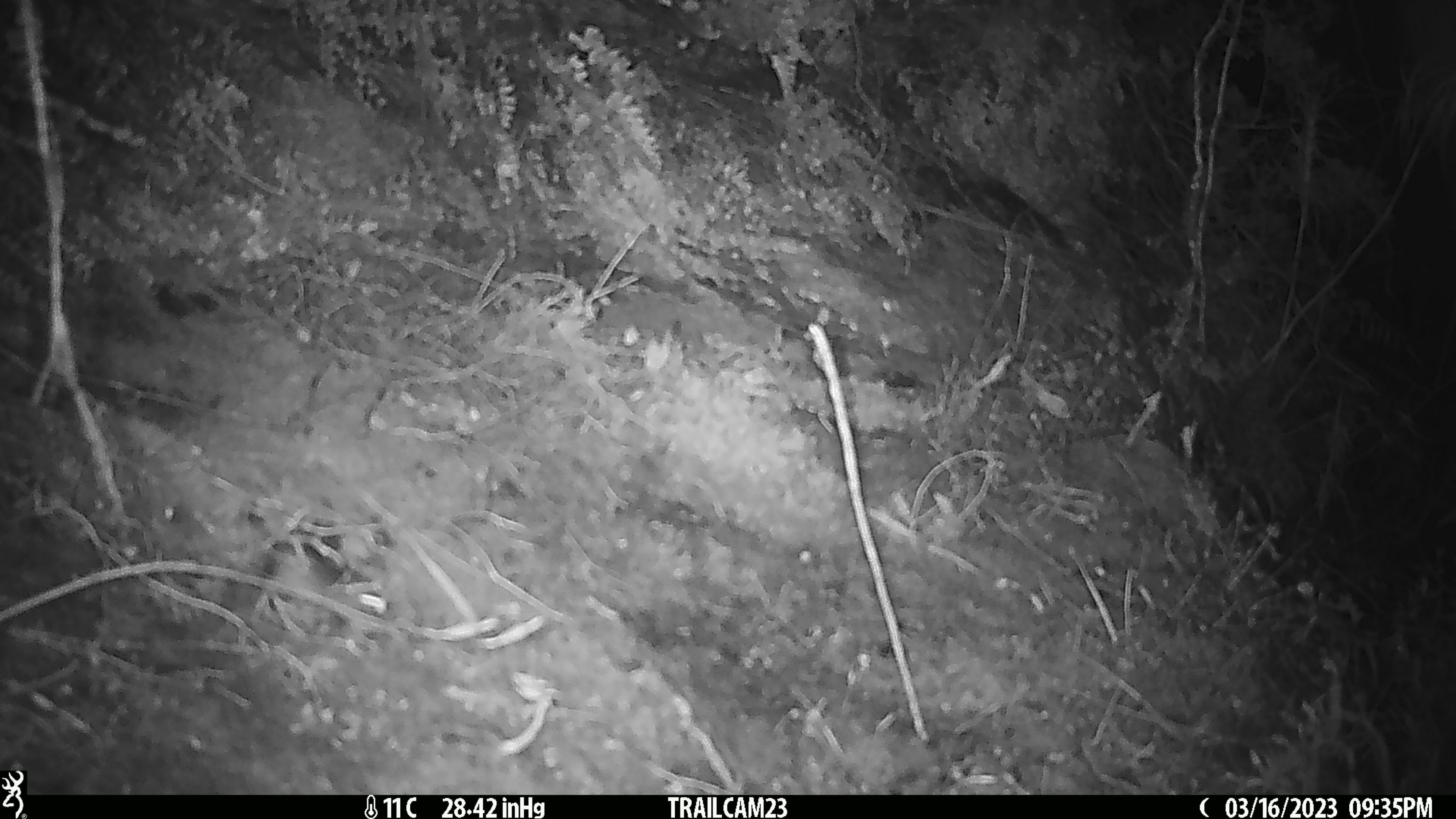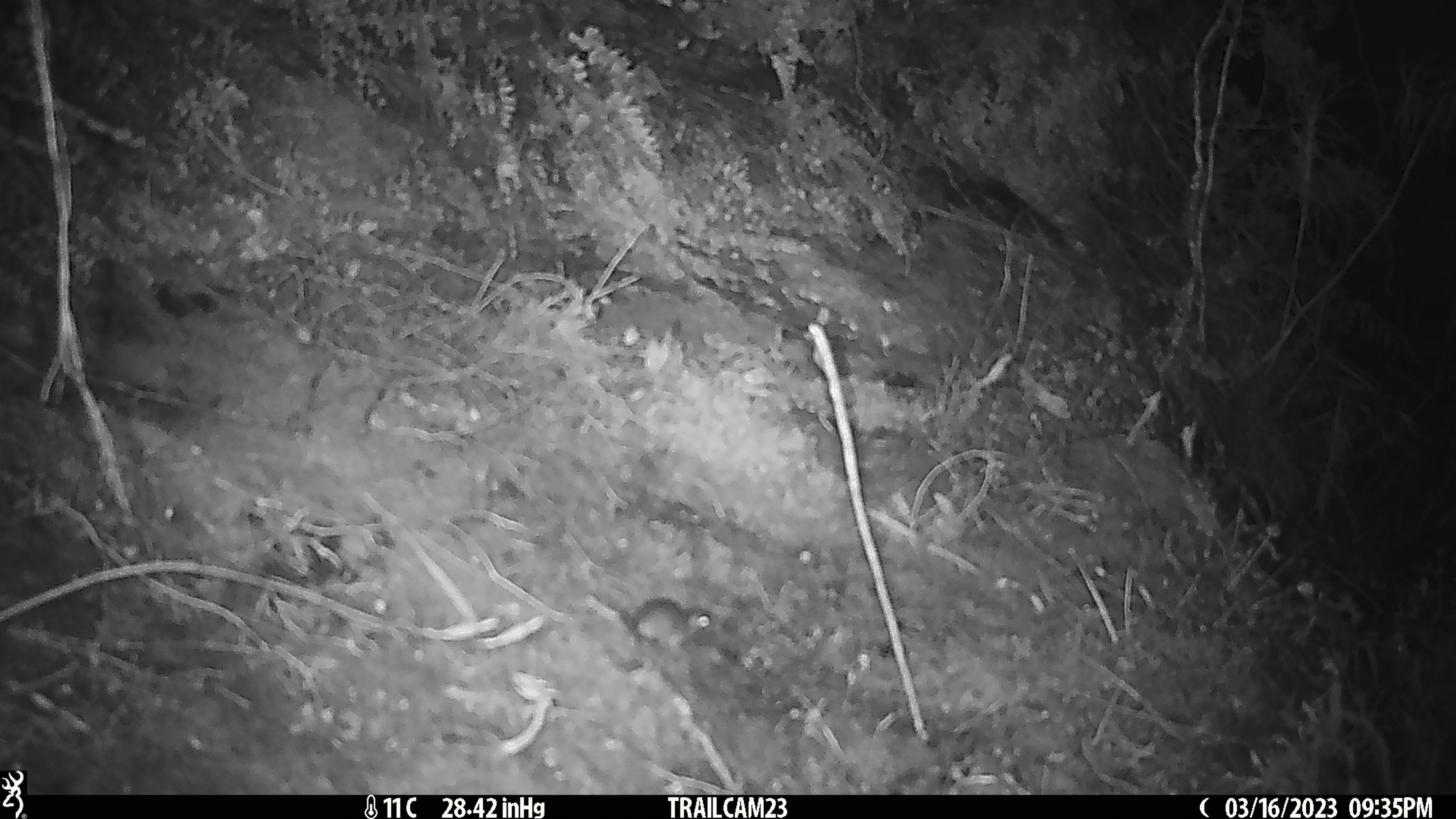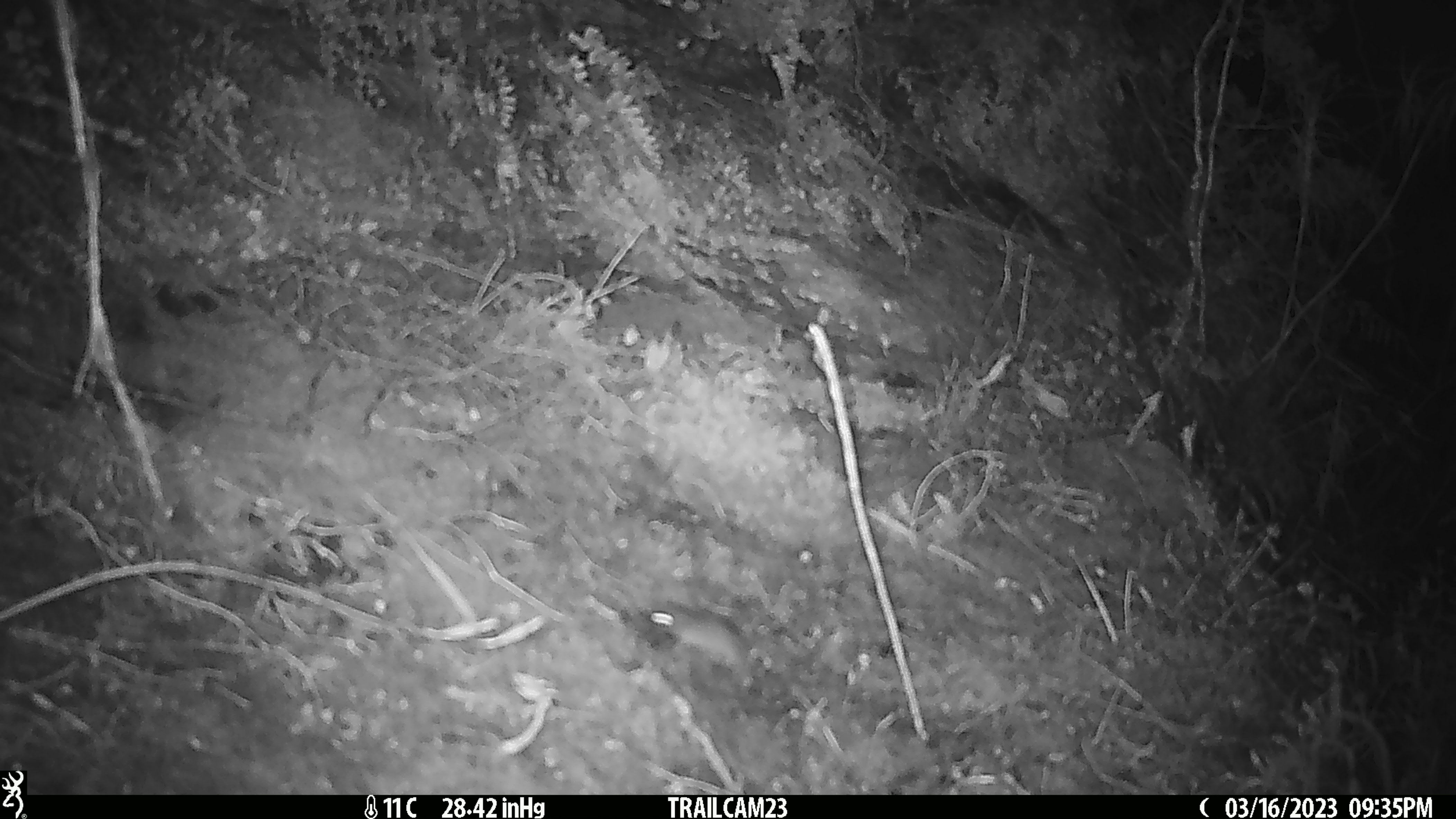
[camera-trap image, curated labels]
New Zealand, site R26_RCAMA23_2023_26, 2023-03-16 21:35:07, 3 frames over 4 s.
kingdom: Animalia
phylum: Chordata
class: Mammalia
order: Rodentia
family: Muridae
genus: Mus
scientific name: Mus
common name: mouse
Mouse (Mus).